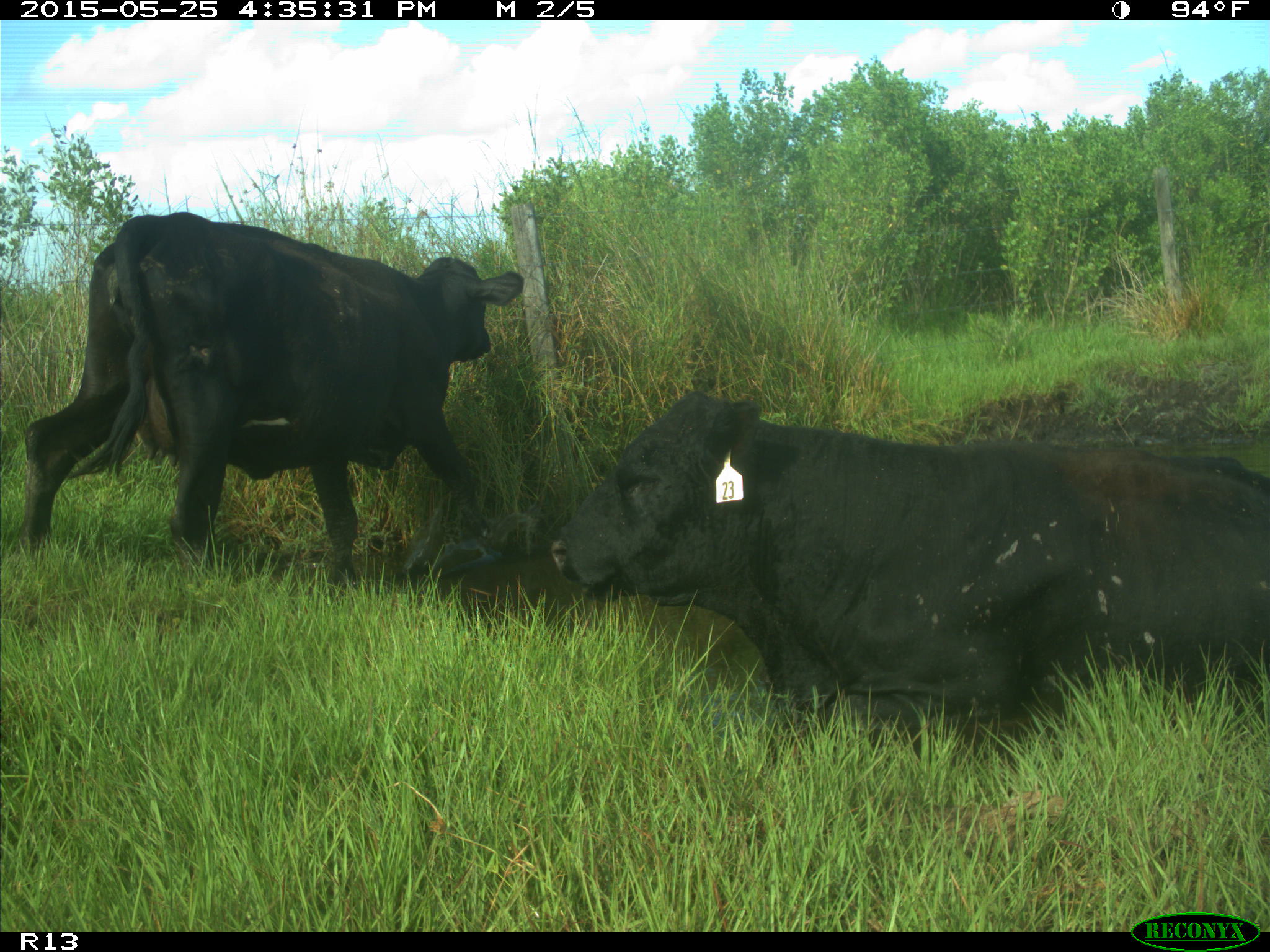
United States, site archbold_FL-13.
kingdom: Animalia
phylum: Chordata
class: Mammalia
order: Artiodactyla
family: Bovidae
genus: Bos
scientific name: Bos taurus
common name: domestic cow